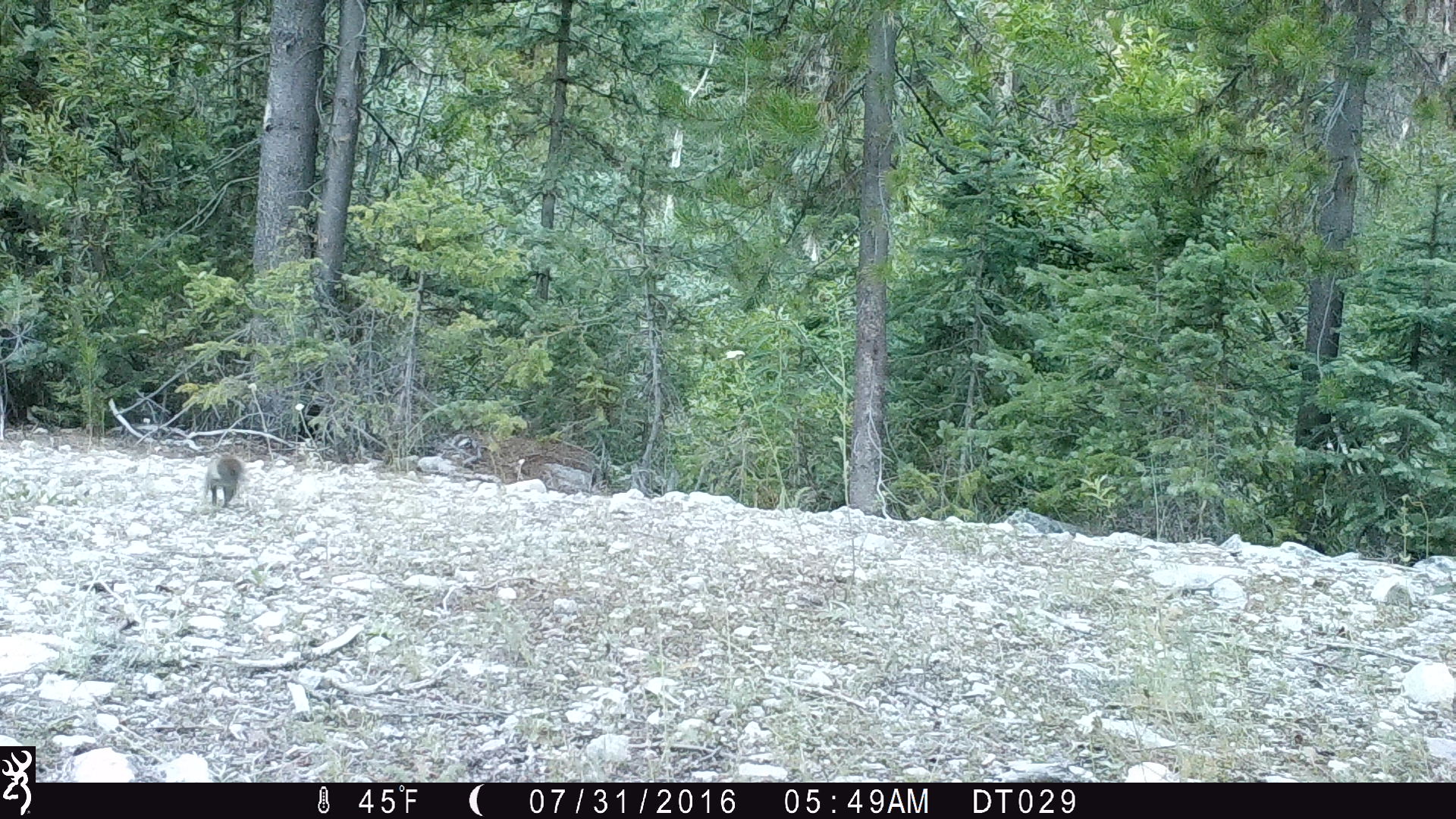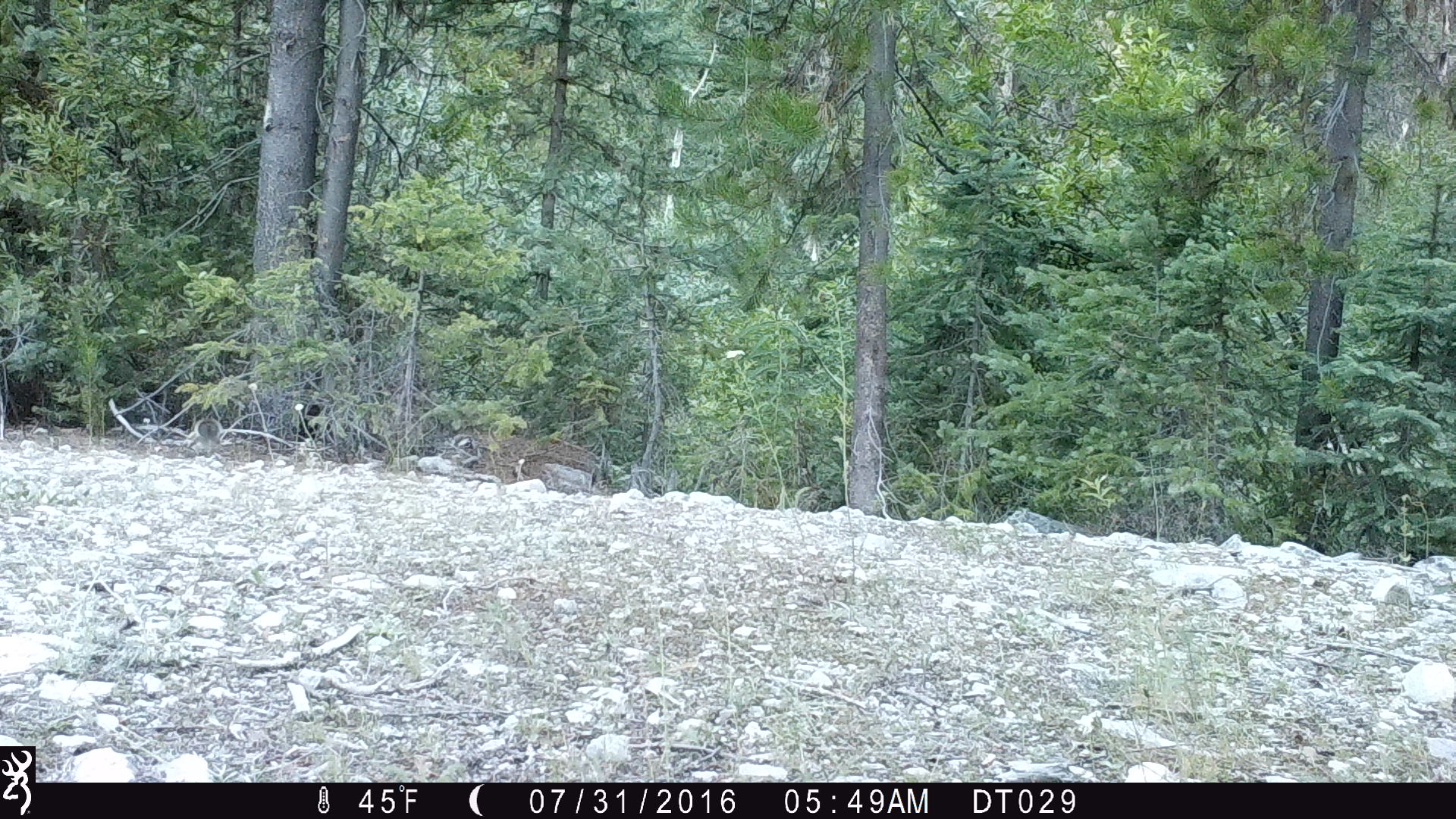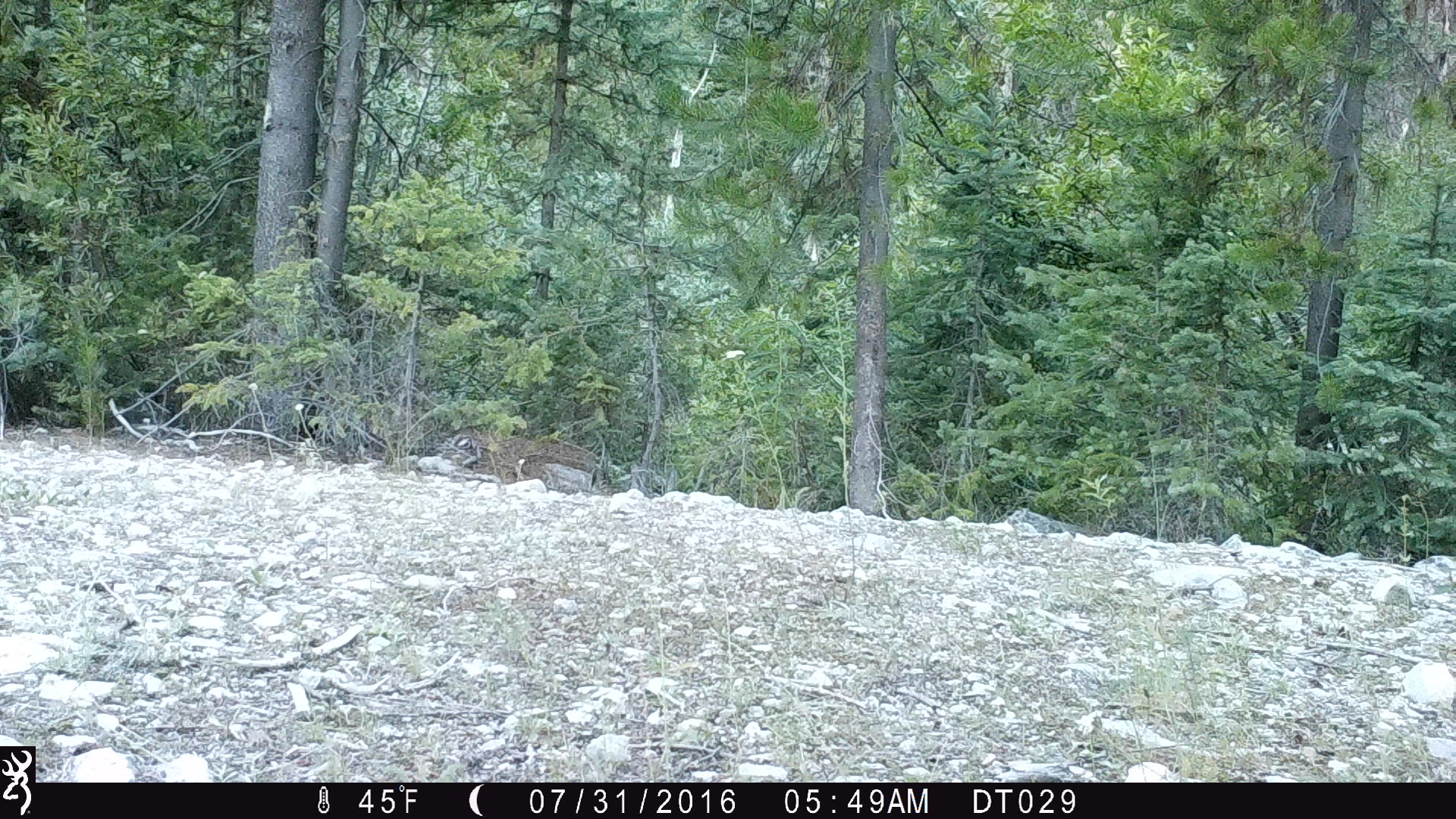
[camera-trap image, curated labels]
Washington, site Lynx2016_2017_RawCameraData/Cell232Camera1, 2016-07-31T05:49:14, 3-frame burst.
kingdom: Animalia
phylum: Chordata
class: Mammalia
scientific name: Mammalia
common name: small mammal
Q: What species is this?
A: Small mammal (Mammalia).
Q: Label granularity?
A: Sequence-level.